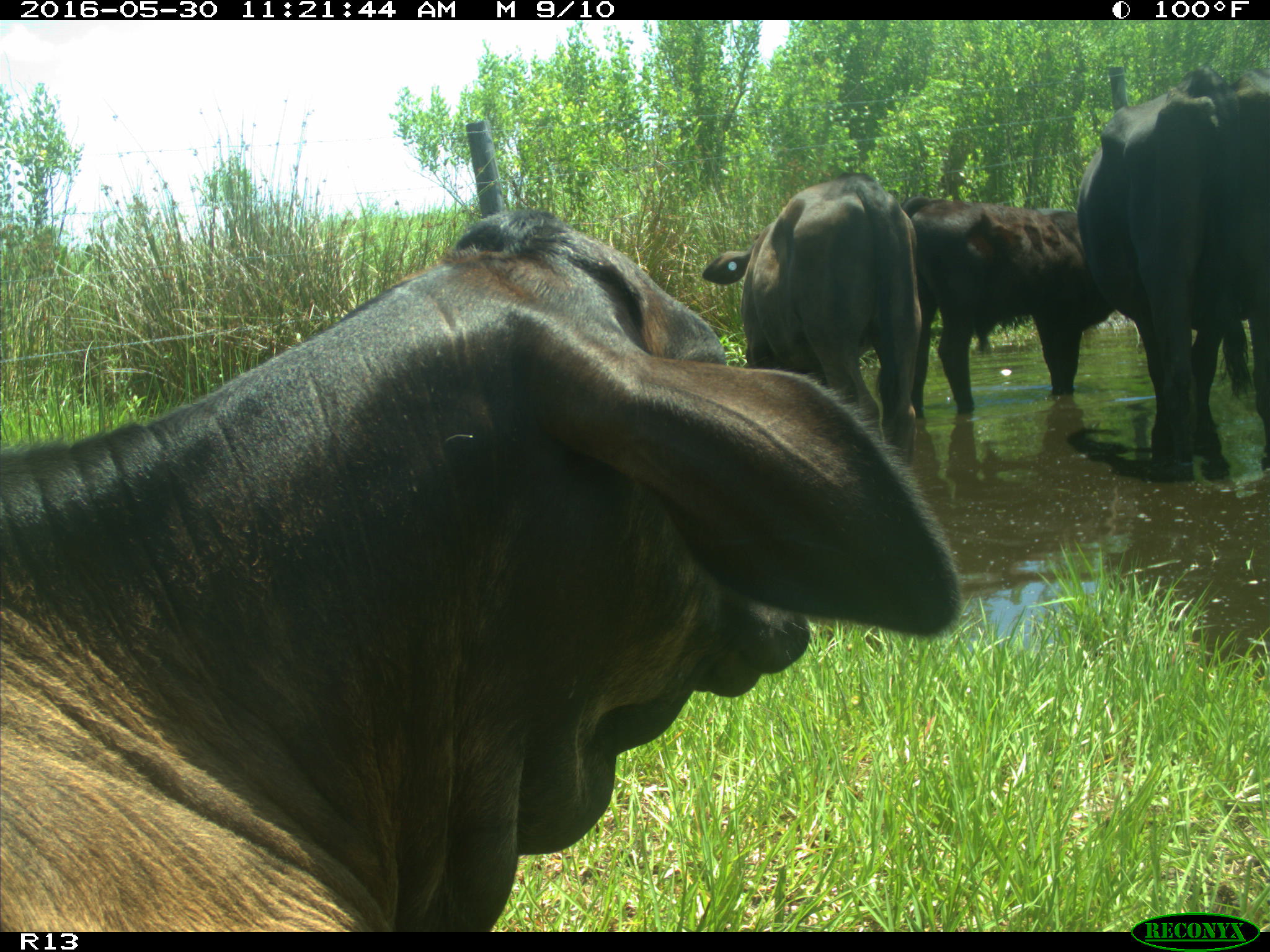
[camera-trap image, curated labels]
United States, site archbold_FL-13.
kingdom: Animalia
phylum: Chordata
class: Mammalia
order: Artiodactyla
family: Bovidae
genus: Bos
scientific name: Bos taurus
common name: domestic cow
Bos taurus (domestic cow).